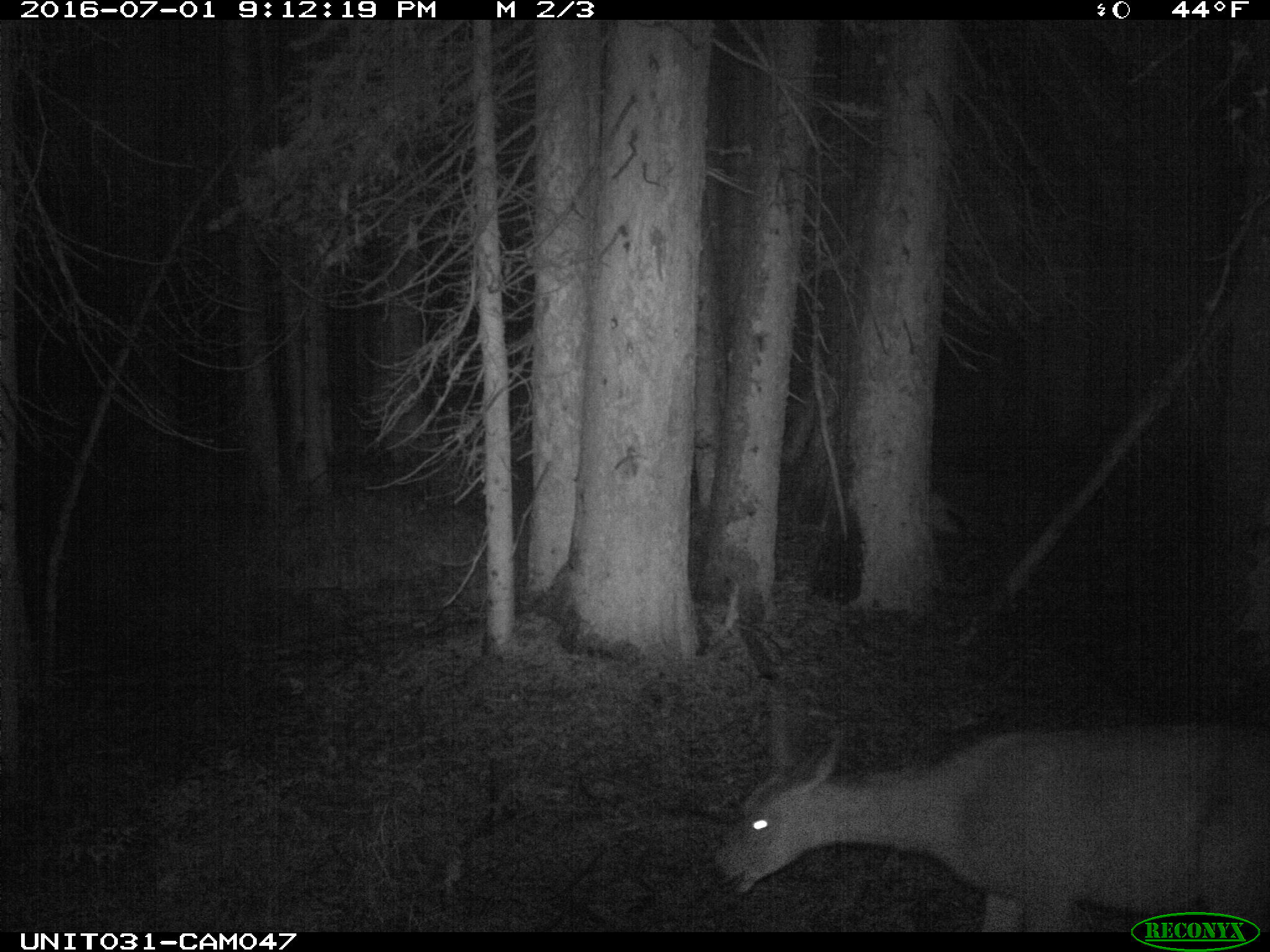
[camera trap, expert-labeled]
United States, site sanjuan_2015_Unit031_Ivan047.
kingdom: Animalia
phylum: Chordata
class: Mammalia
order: Artiodactyla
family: Cervidae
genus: Odocoileus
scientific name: Odocoileus hemionus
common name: mule deer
Odocoileus hemionus (mule deer).